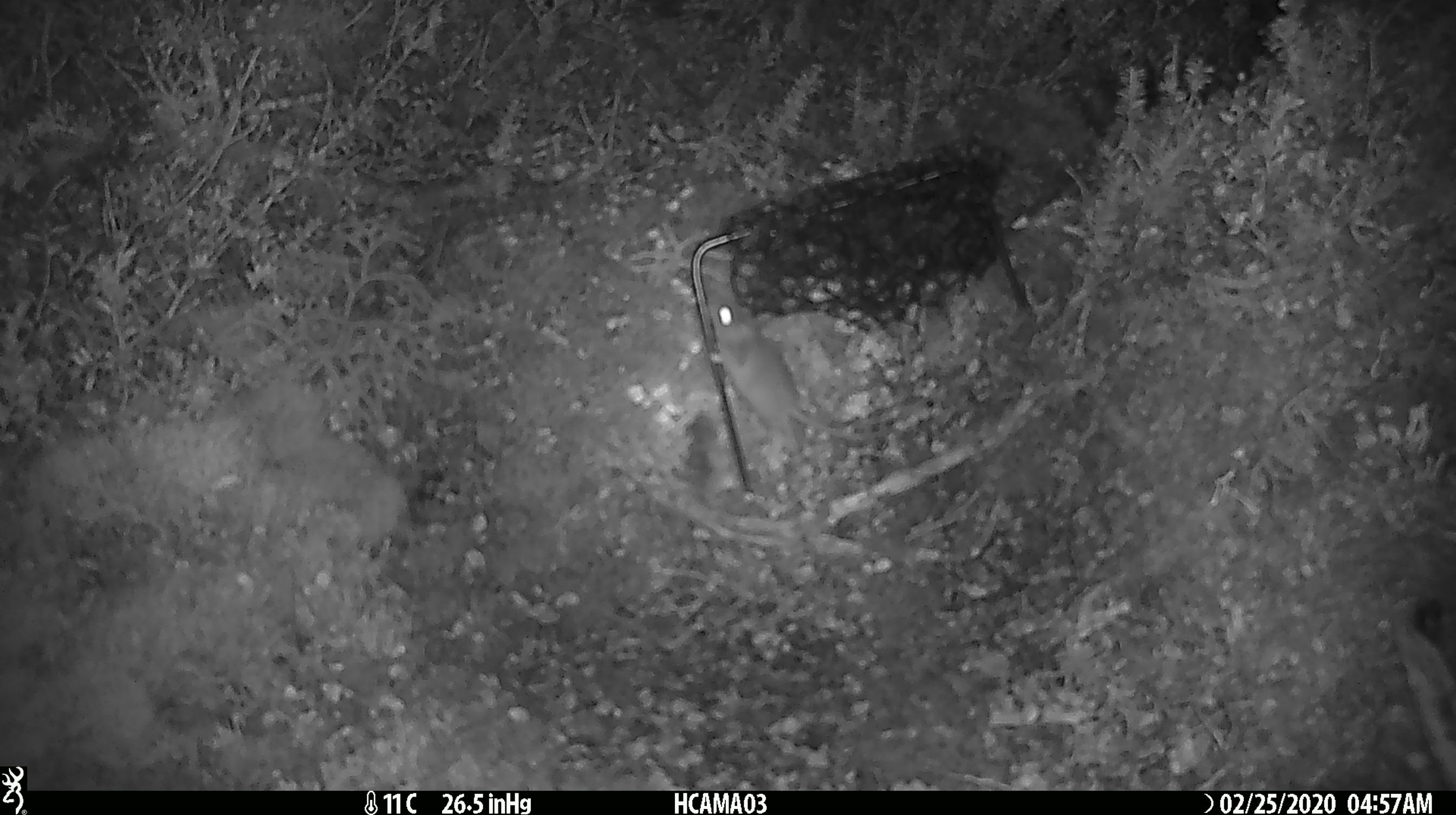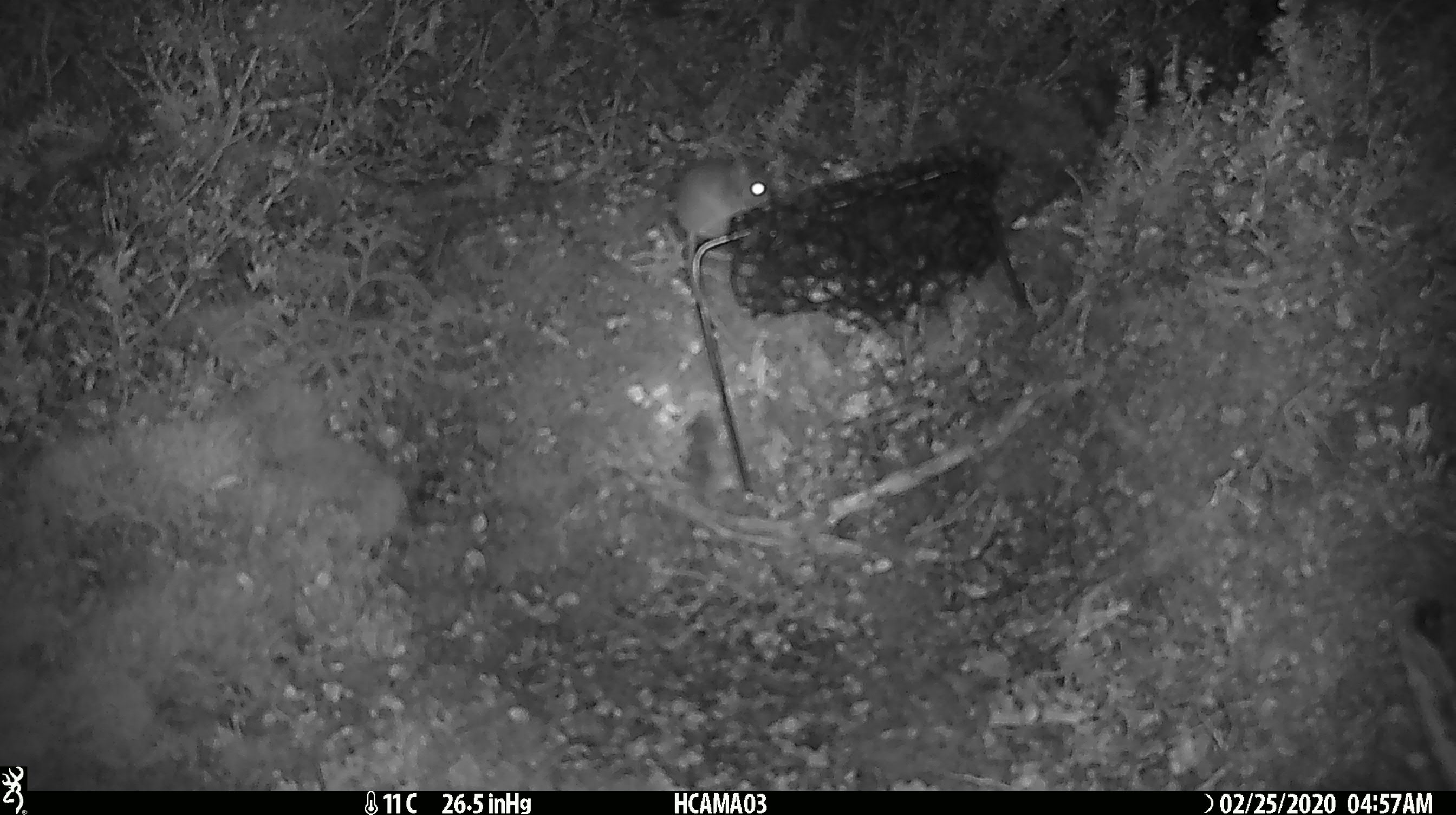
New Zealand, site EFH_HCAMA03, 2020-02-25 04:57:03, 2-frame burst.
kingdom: Animalia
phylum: Chordata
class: Mammalia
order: Rodentia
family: Muridae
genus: Mus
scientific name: Mus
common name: mouse